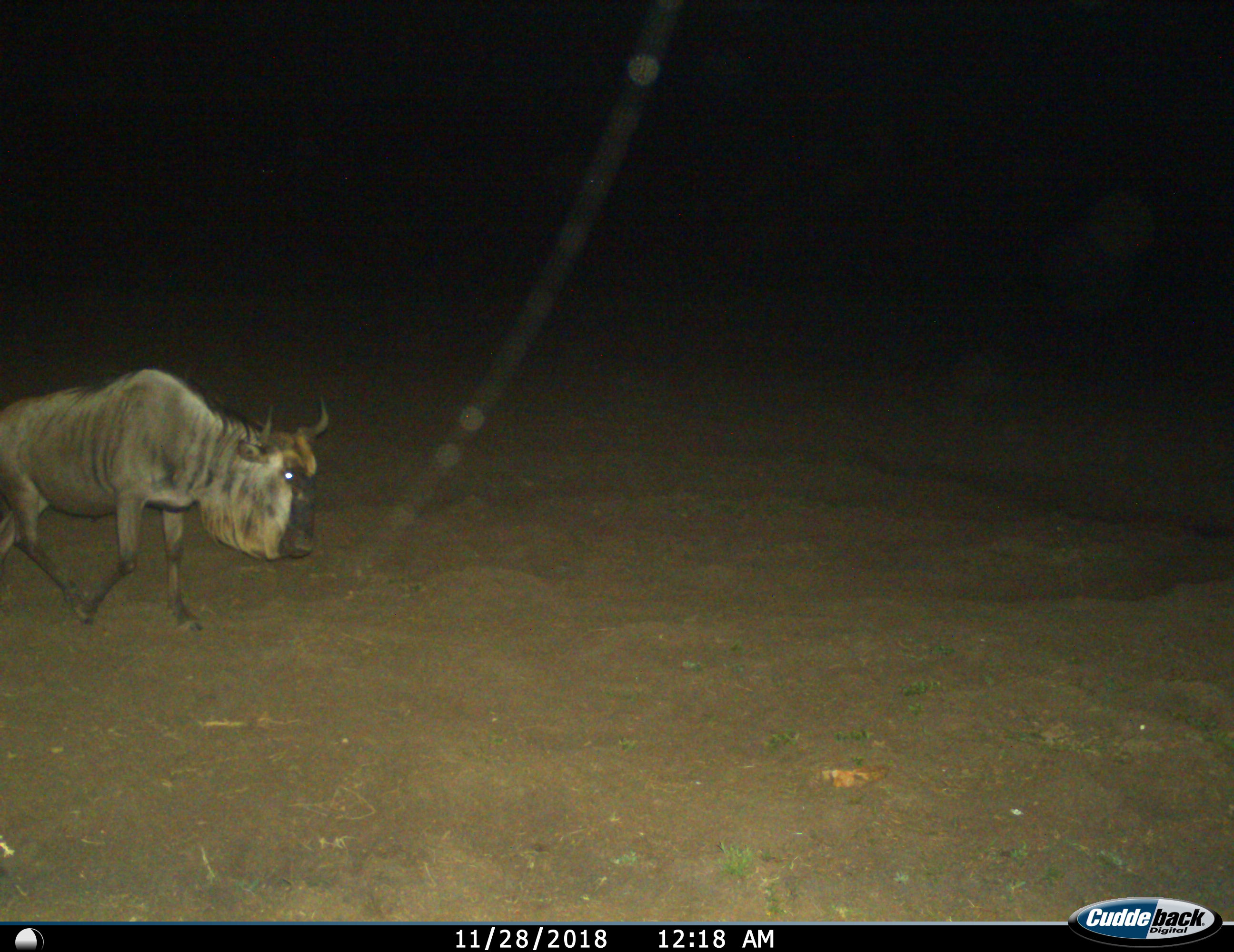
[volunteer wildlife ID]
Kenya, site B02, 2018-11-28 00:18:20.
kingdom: Animalia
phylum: Chordata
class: Mammalia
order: Artiodactyla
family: Bovidae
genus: Connochaetes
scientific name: Connochaetes taurinus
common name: common wildebeest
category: wildebeest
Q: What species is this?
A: Wildebeest (common wildebeest) (Connochaetes taurinus).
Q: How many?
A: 1.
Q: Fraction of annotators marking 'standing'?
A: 25%.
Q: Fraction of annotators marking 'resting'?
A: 0%.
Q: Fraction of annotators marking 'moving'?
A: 88%.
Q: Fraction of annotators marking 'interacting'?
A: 0%.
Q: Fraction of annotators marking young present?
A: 0%.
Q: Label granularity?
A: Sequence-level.